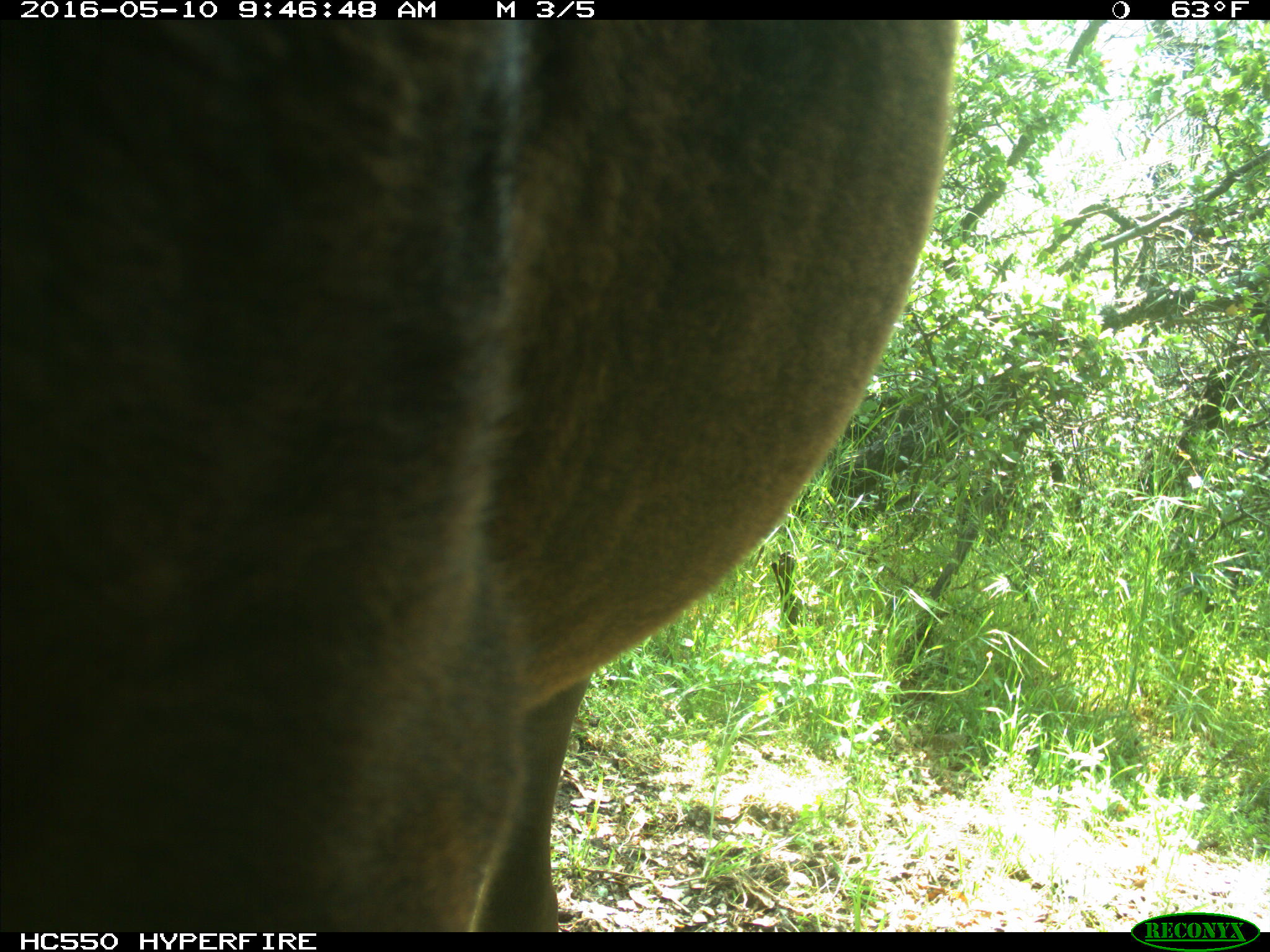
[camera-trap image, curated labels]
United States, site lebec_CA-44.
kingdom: Animalia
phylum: Chordata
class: Mammalia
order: Artiodactyla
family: Bovidae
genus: Bos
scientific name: Bos taurus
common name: domestic cow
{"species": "Bos taurus (domestic cow)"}